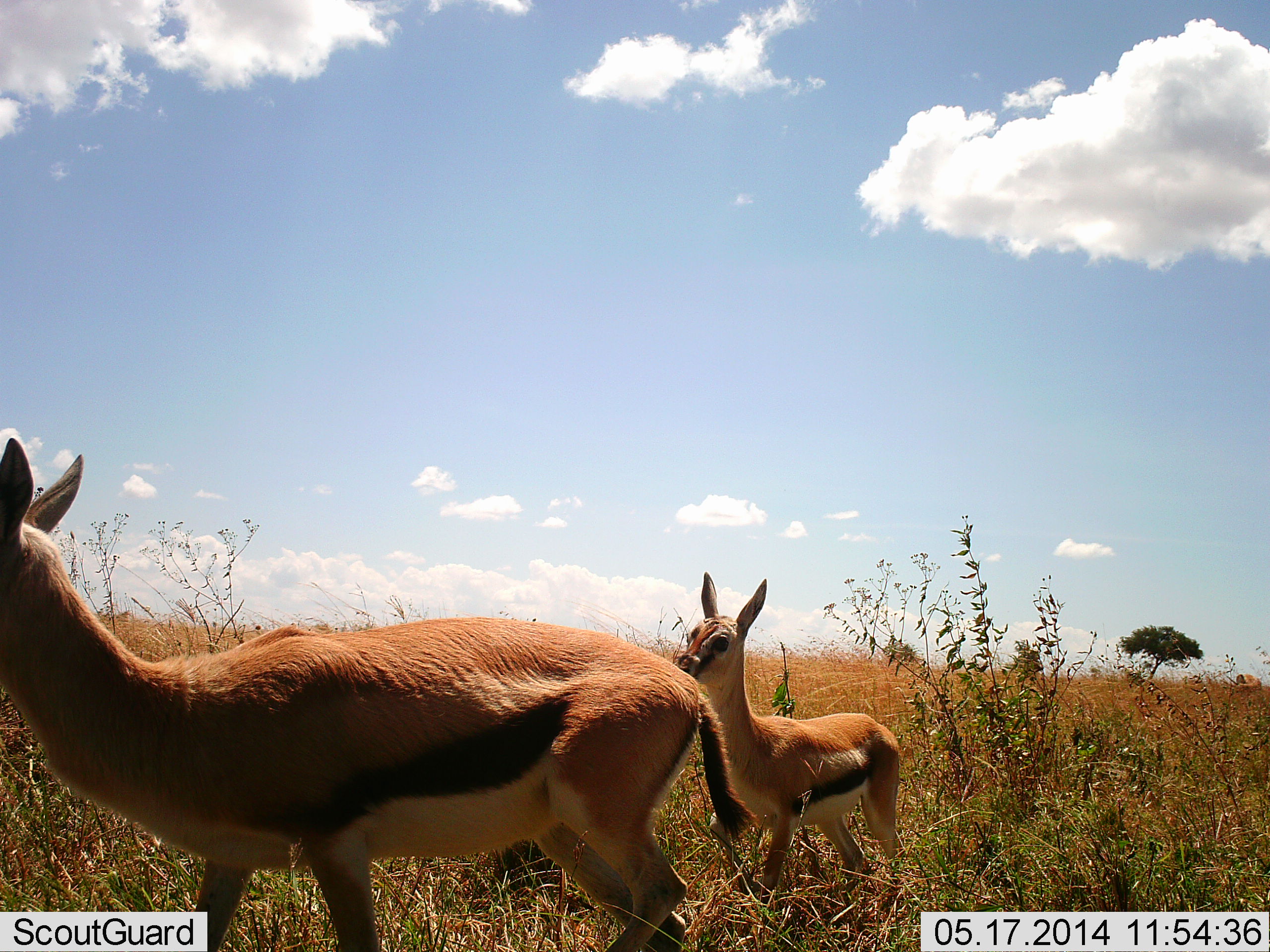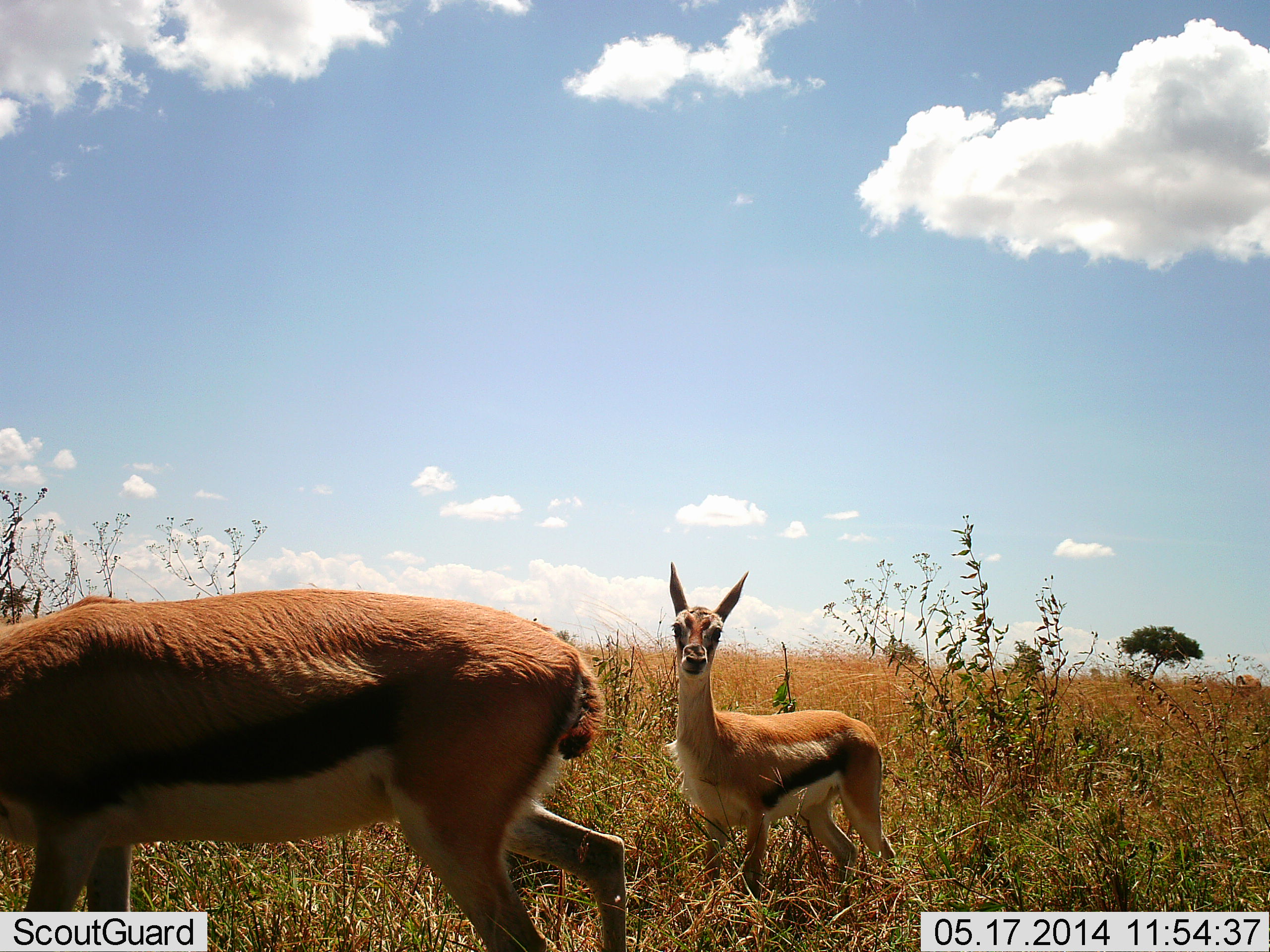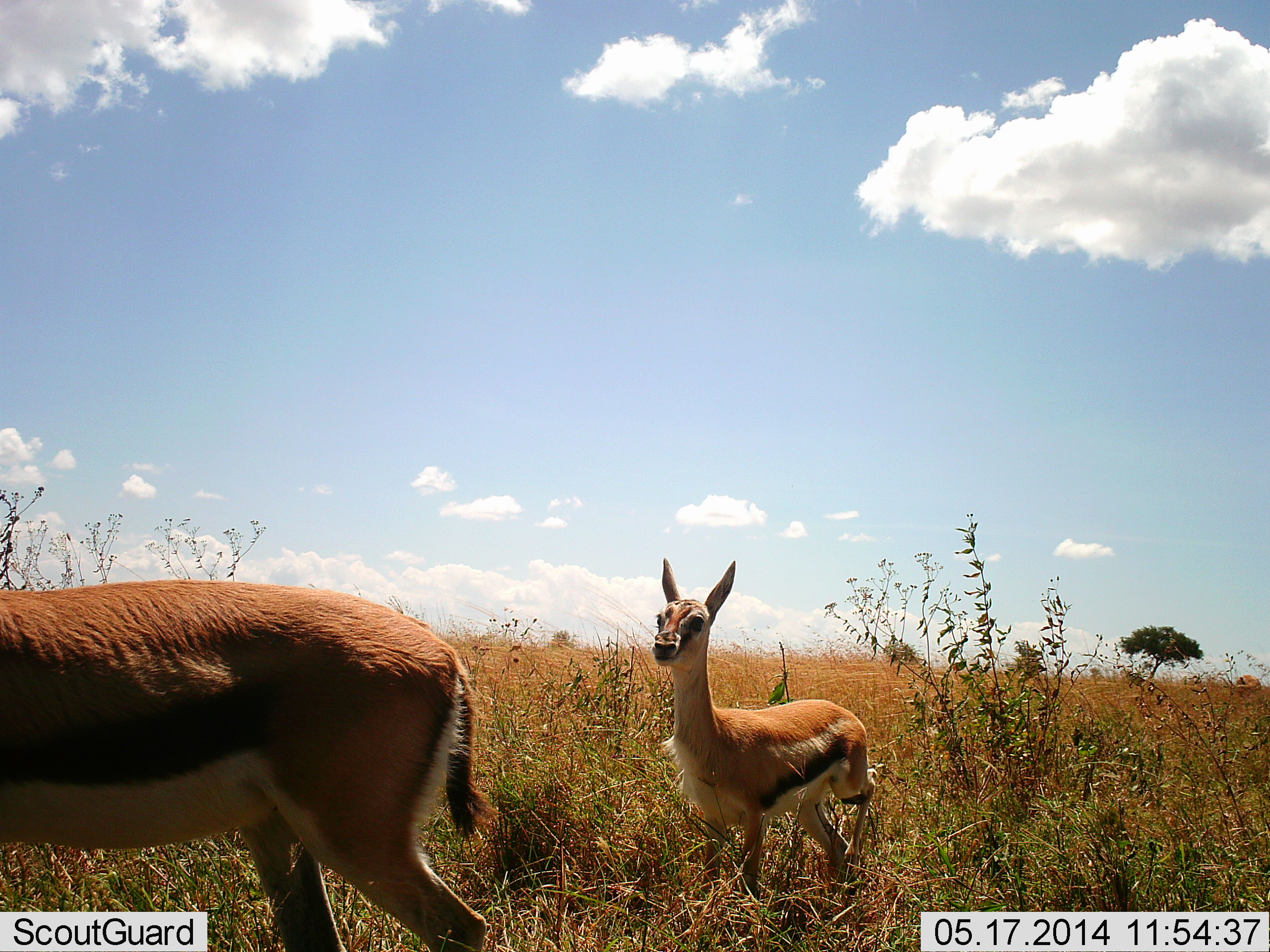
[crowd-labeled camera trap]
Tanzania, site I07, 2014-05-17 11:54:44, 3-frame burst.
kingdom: Animalia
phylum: Chordata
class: Mammalia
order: Artiodactyla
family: Bovidae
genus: Eudorcas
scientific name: Eudorcas thomsonii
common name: thomson's gazelle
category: gazellethomsons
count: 2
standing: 55%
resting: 0%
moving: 64%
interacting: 0%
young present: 55%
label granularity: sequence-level